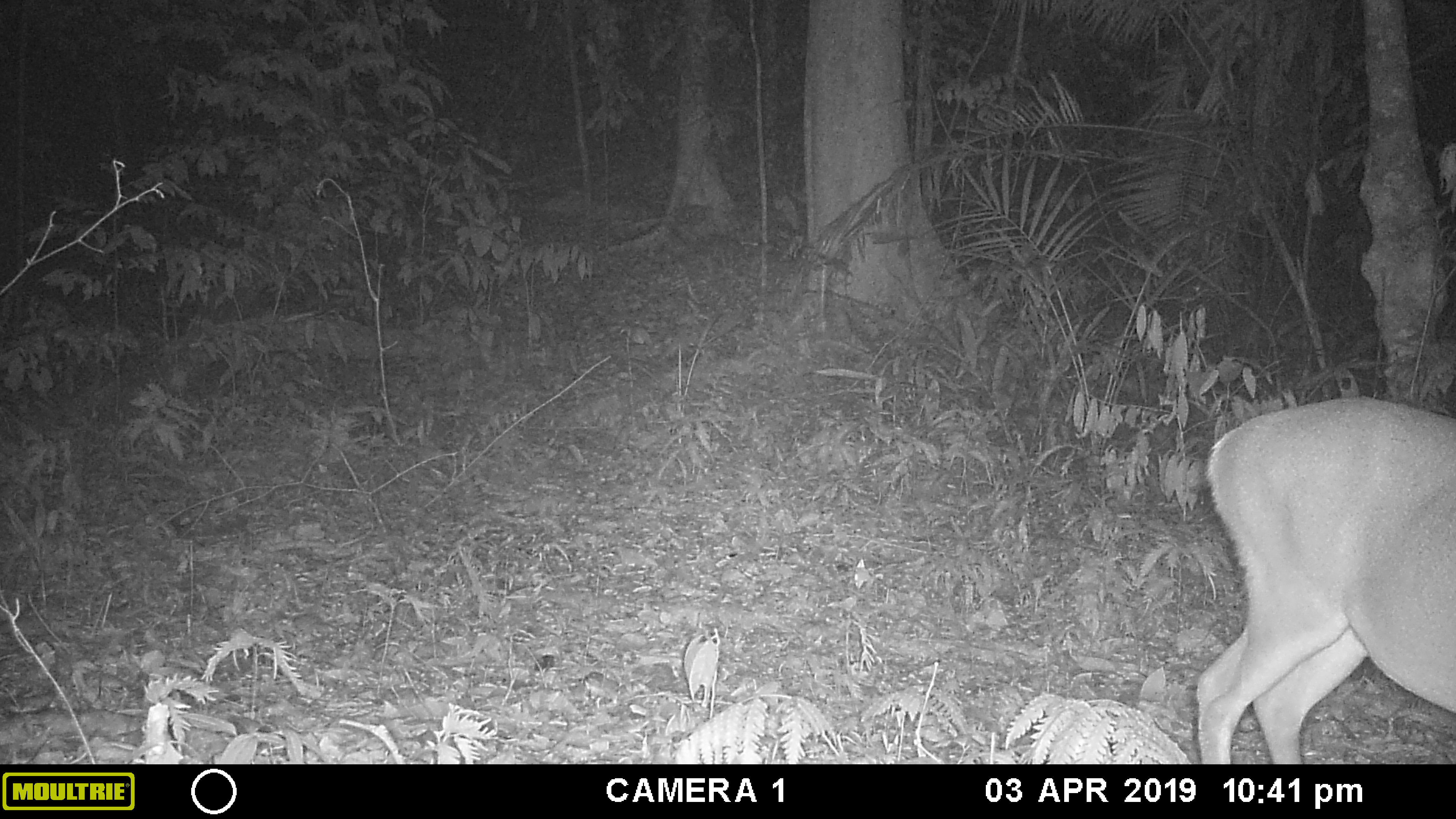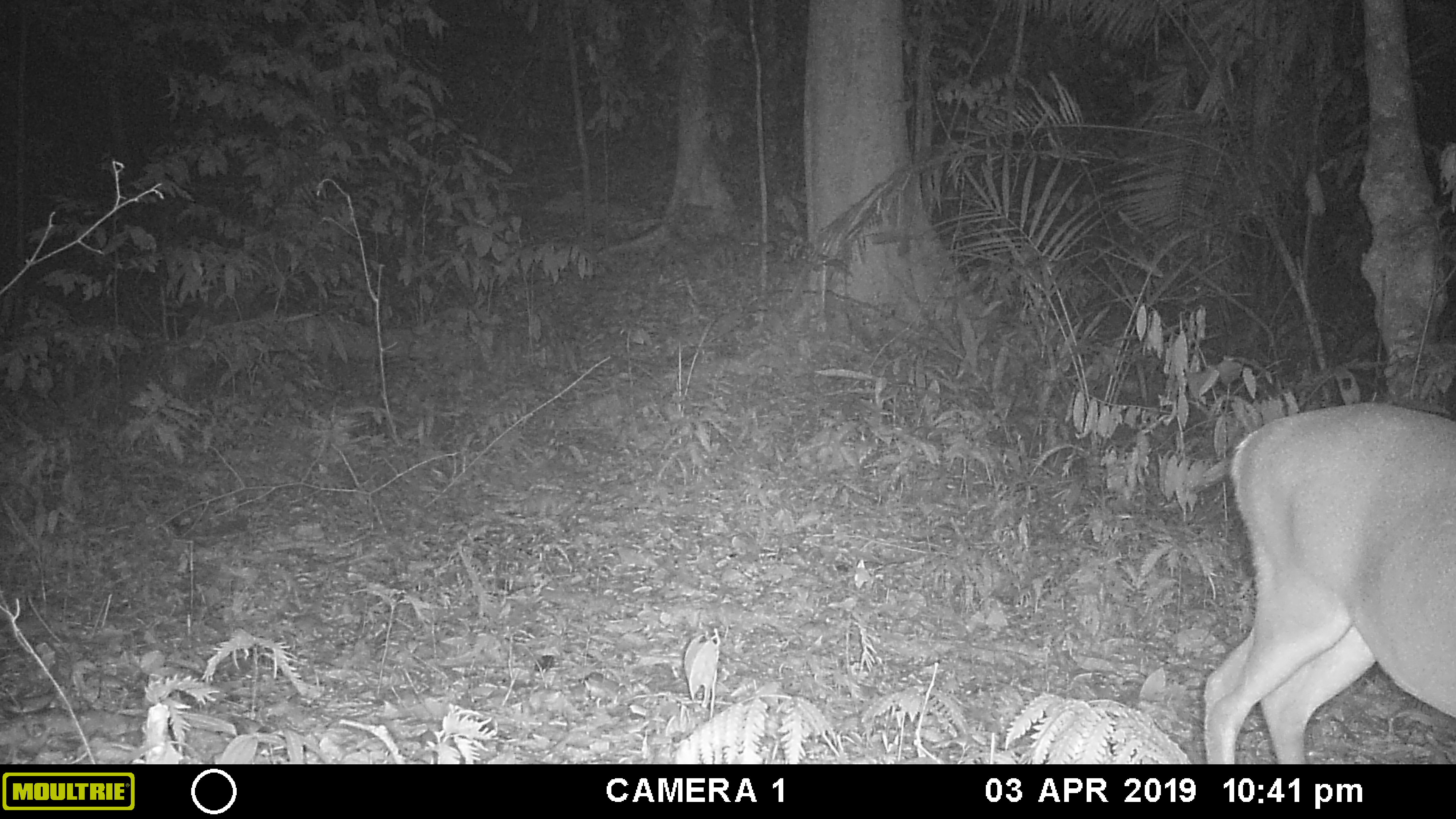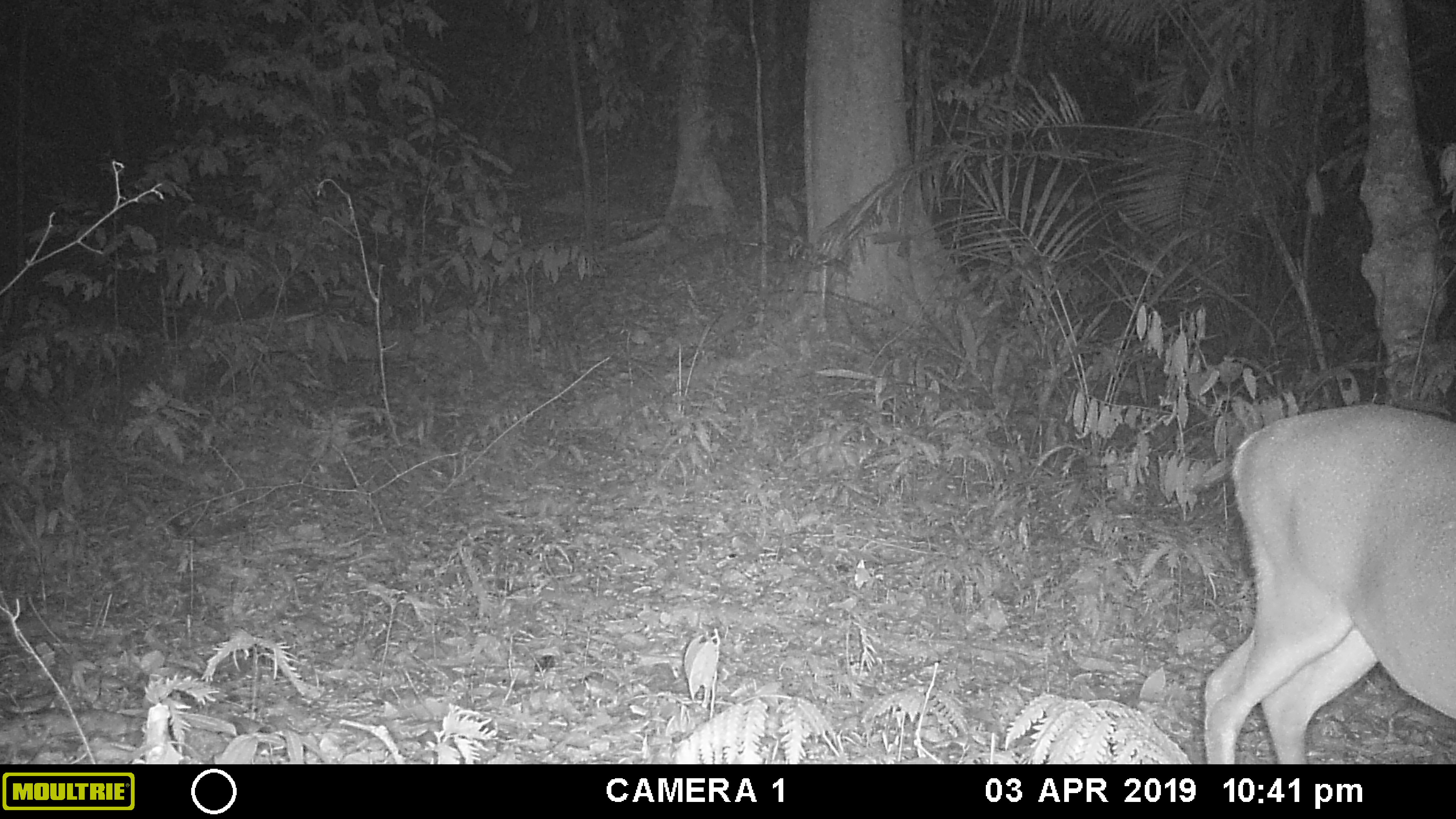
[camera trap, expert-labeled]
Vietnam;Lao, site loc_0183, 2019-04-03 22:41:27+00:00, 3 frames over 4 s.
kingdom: Animalia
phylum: Chordata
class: Mammalia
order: Artiodactyla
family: Cervidae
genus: Muntiacus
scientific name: Muntiacus vuquangensis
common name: large-antlered muntjac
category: large antlered muntjac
Large antlered muntjac (large-antlered muntjac) (Muntiacus vuquangensis). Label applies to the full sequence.